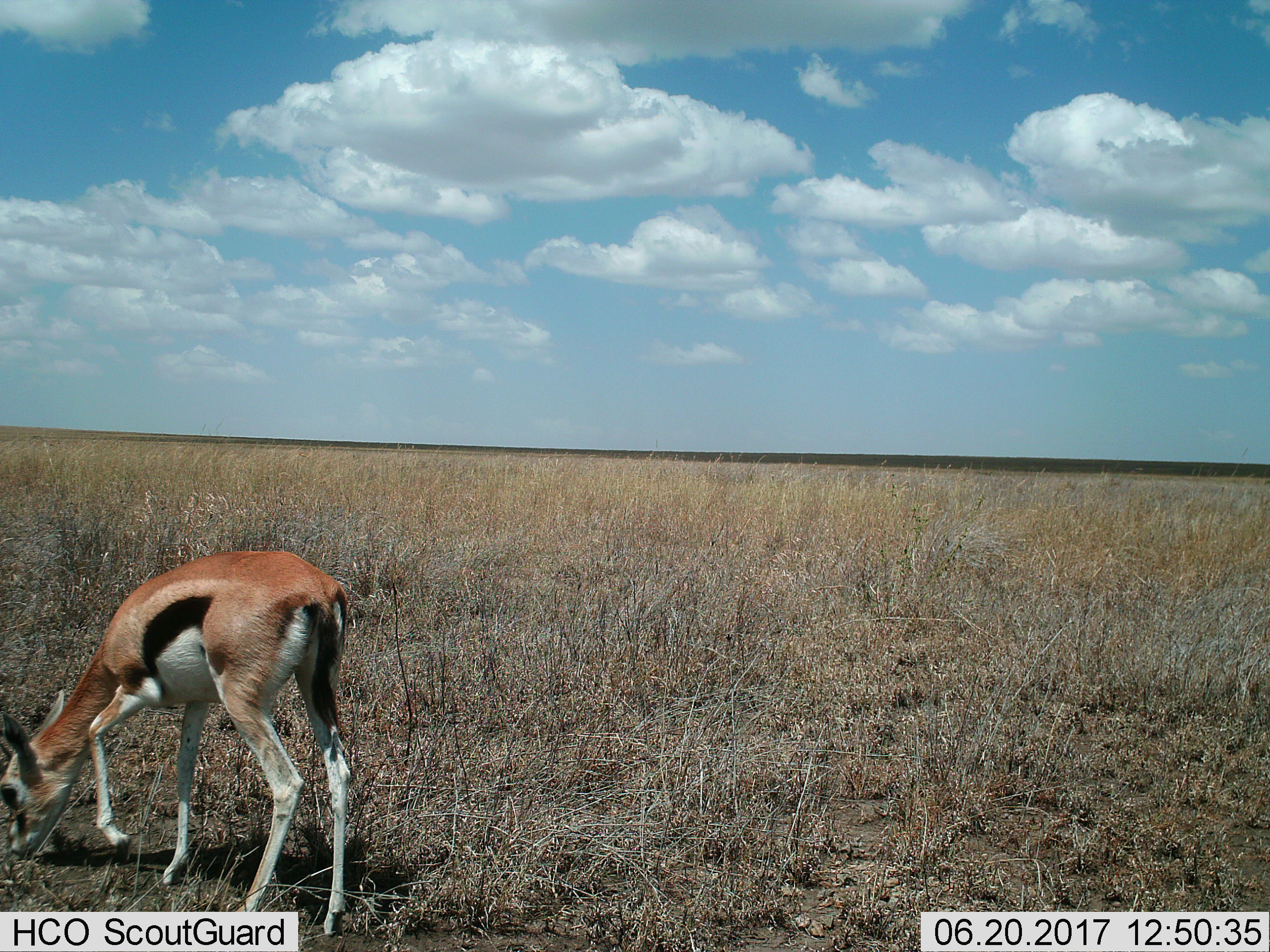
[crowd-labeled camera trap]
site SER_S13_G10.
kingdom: Animalia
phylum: Chordata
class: Mammalia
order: Artiodactyla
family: Bovidae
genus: Eudorcas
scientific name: Eudorcas thomsonii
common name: thomson's gazelle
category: gazellethomsons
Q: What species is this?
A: Gazellethomsons (thomson's gazelle) (Eudorcas thomsonii).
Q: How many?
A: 1.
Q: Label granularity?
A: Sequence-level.